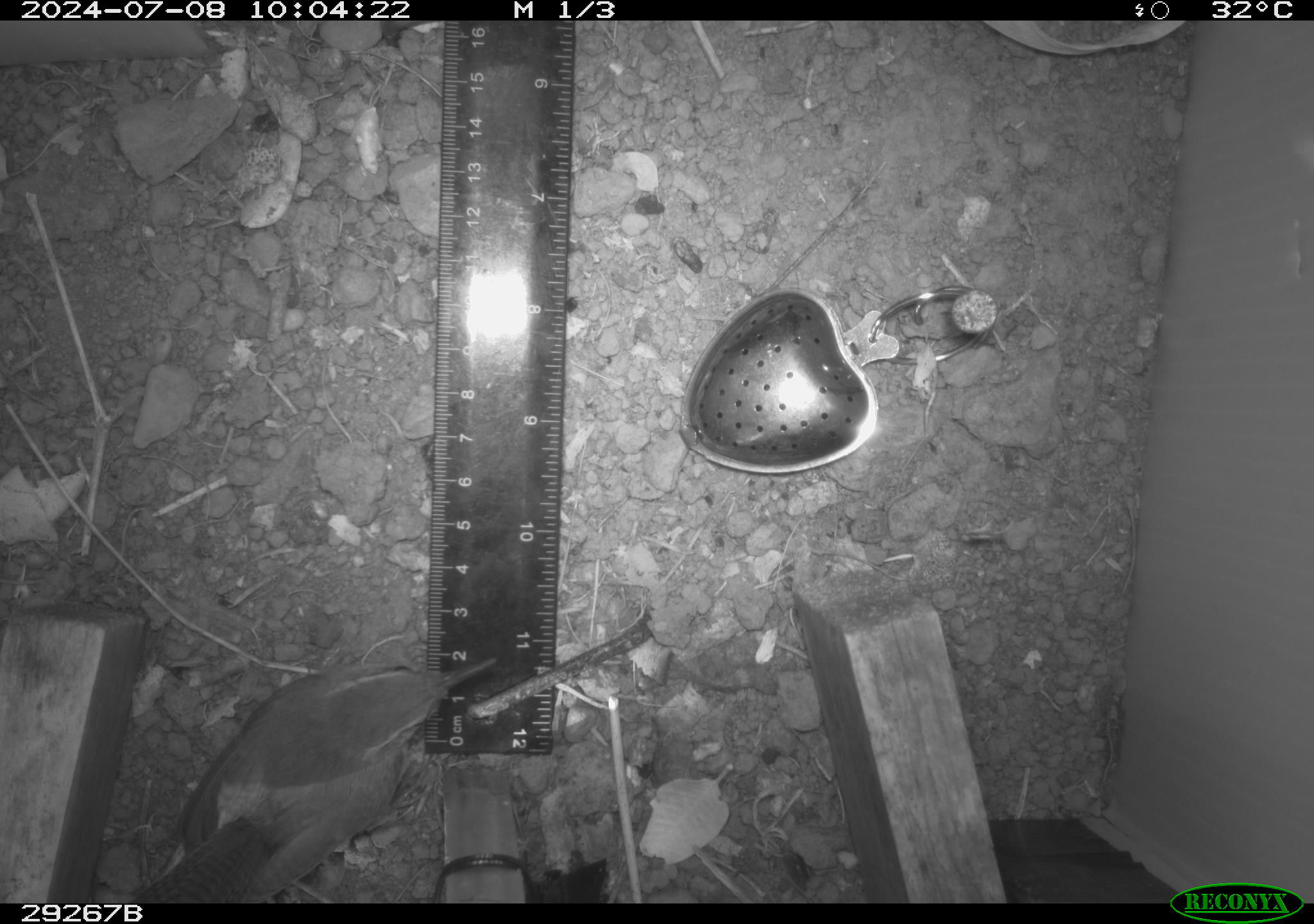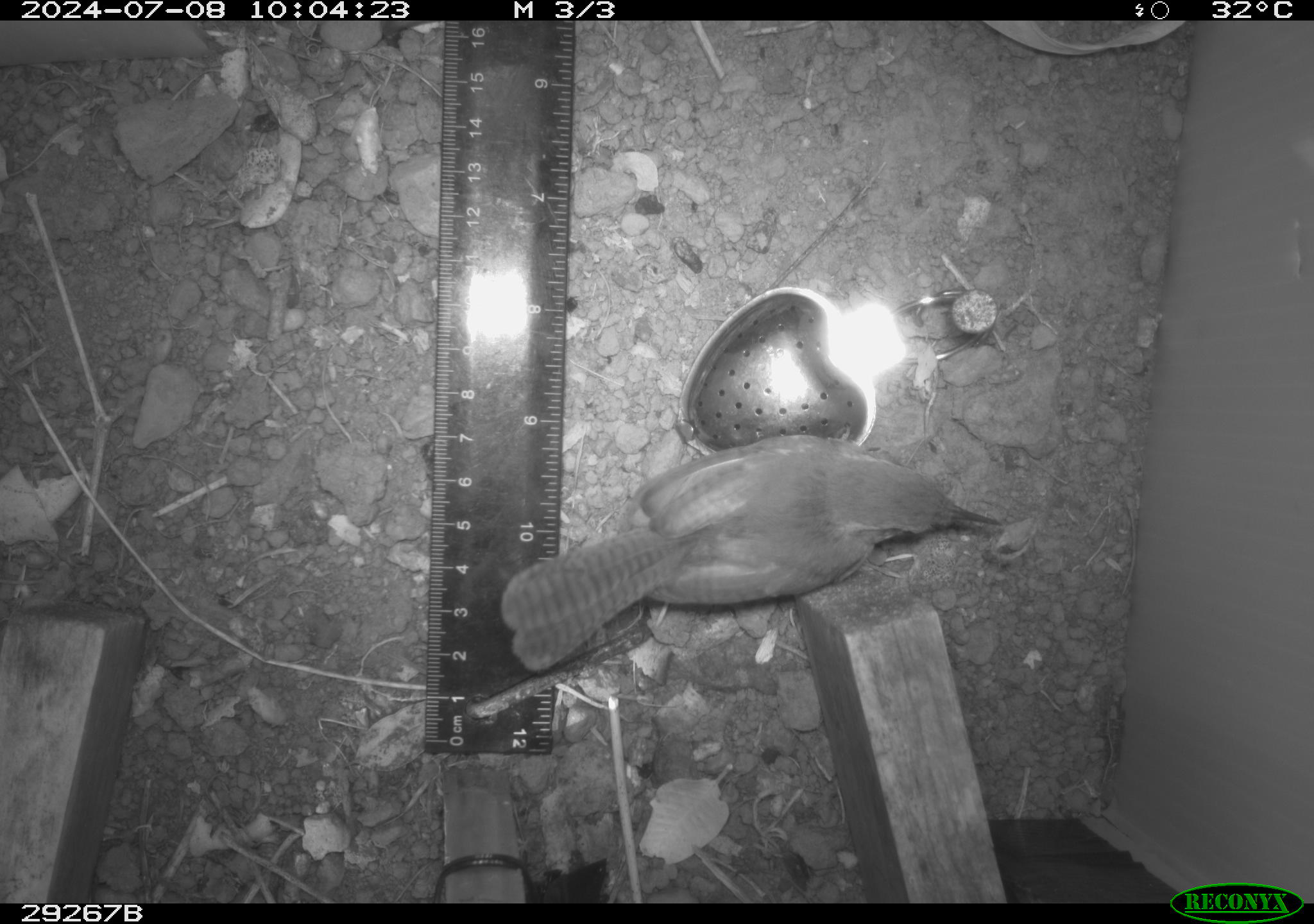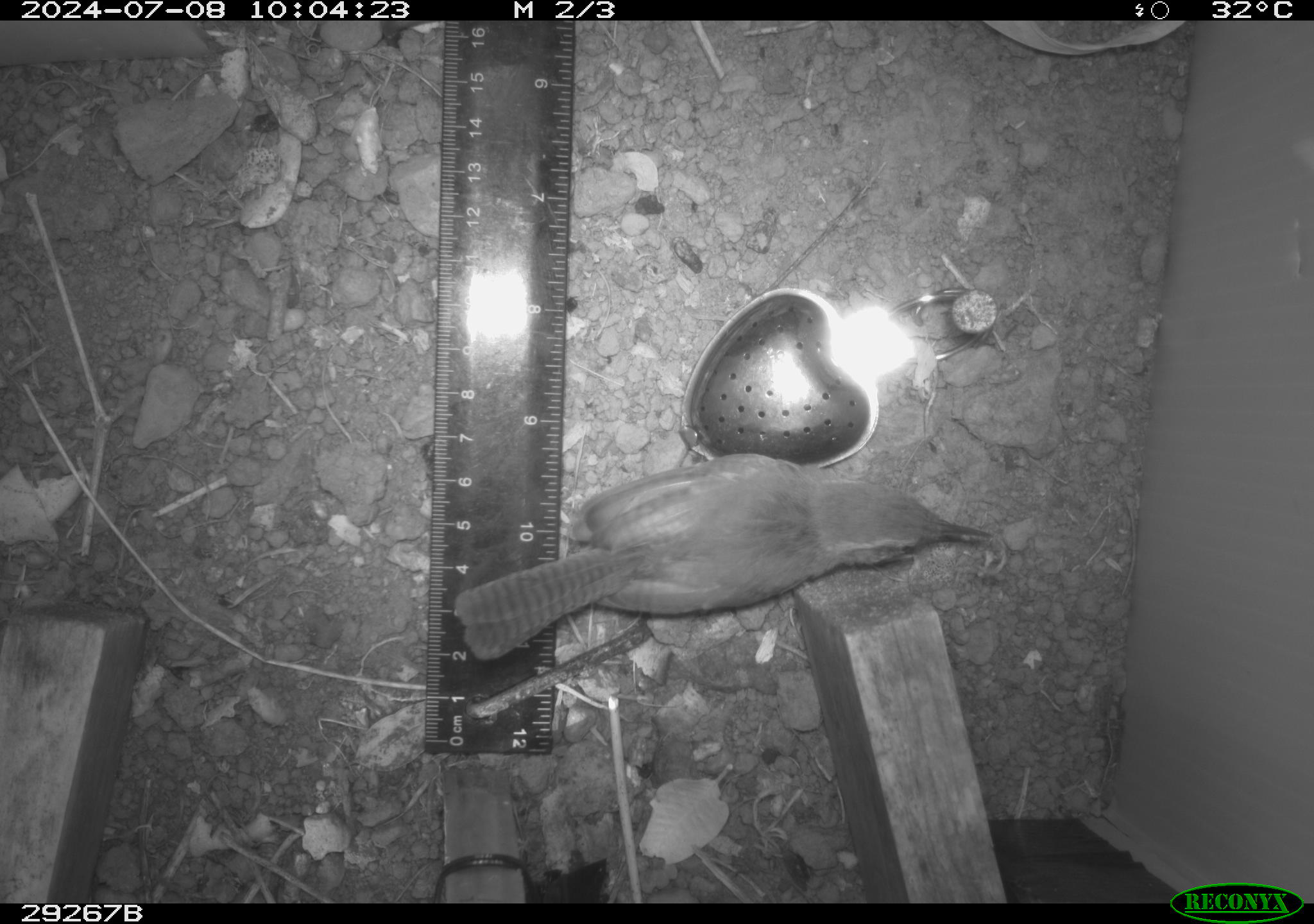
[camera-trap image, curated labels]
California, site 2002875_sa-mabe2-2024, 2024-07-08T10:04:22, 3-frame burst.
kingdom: Animalia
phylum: Chordata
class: Aves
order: Passeriformes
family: Troglodytidae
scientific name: Troglodytidae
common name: wren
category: troglodytidae family